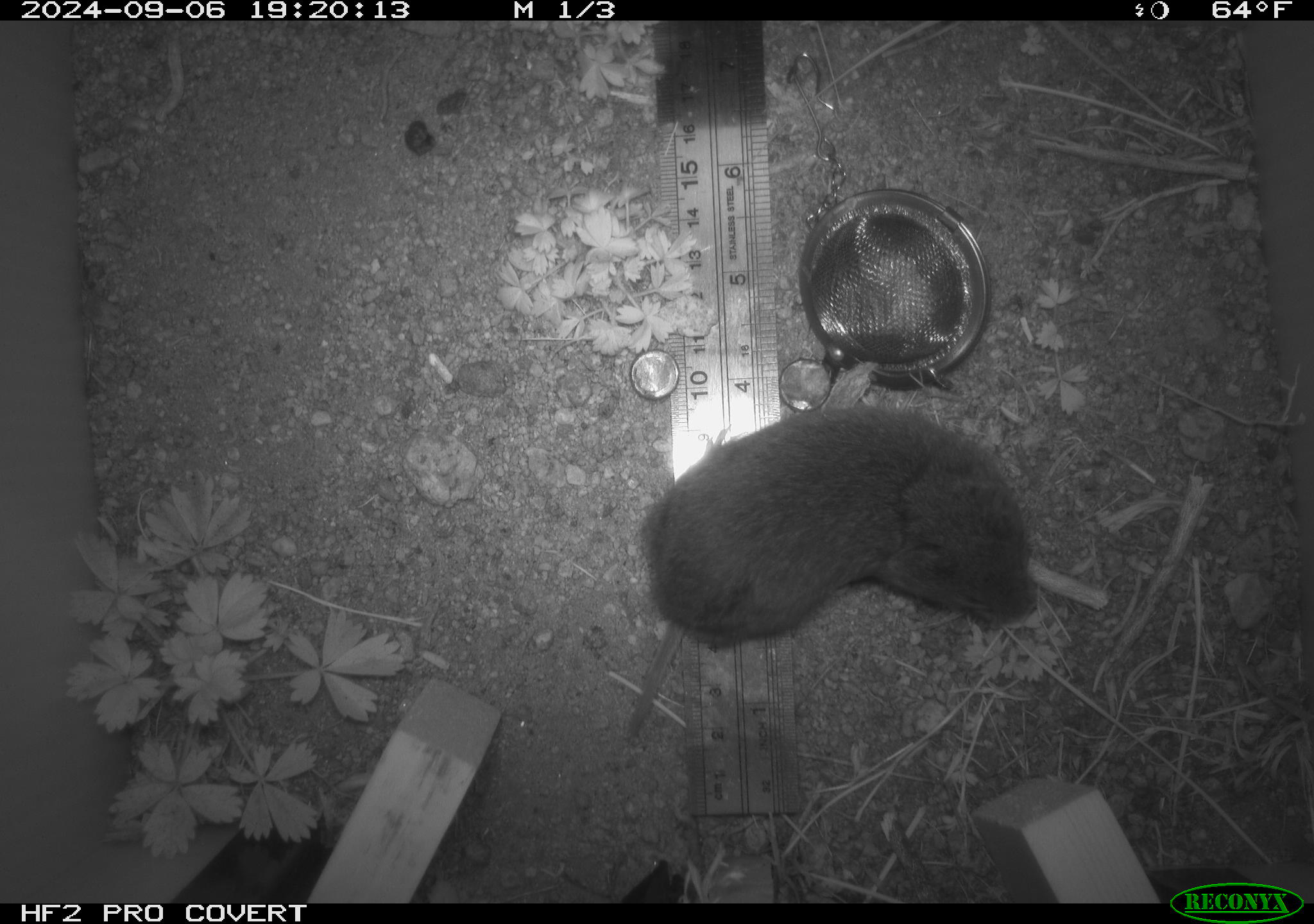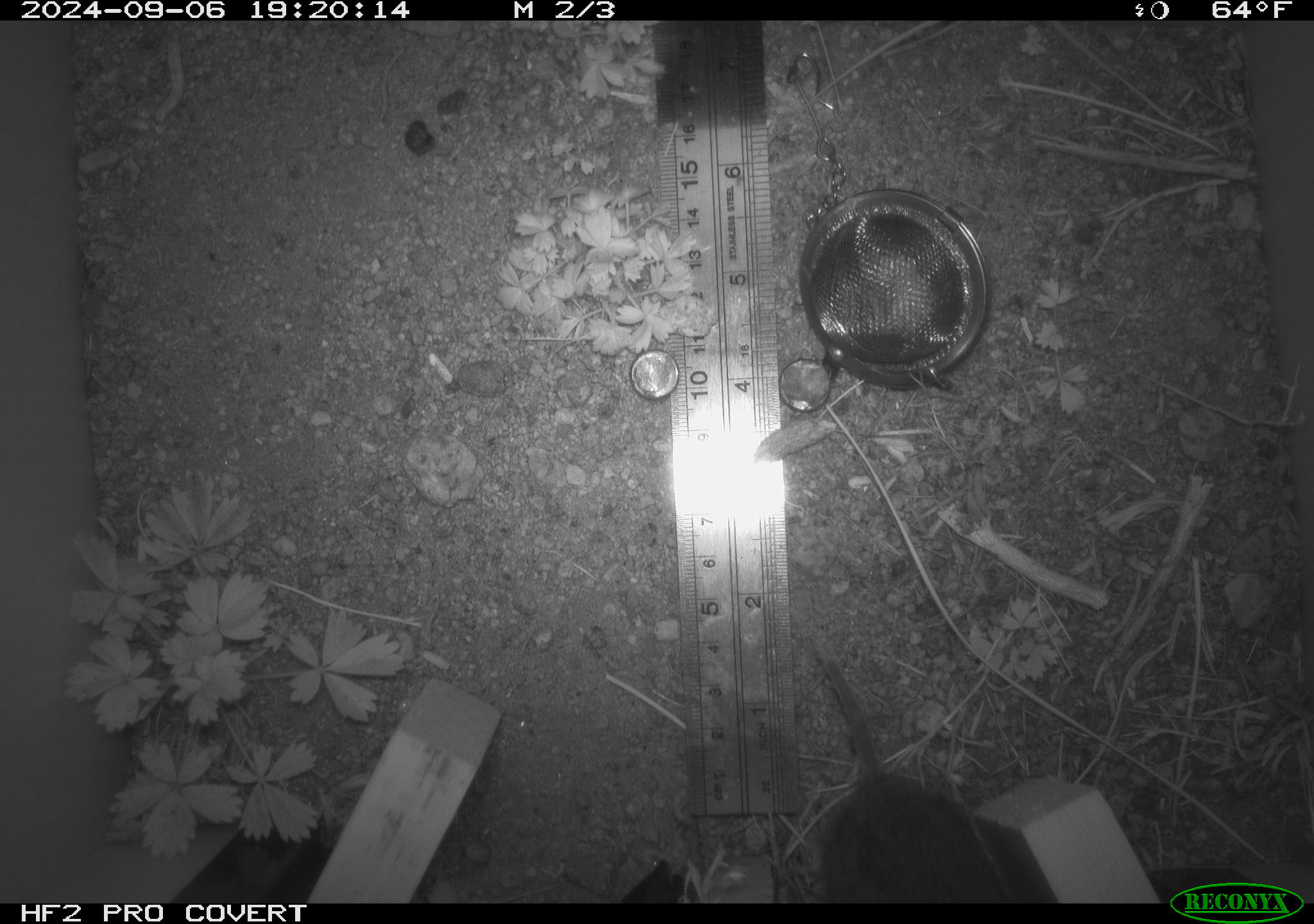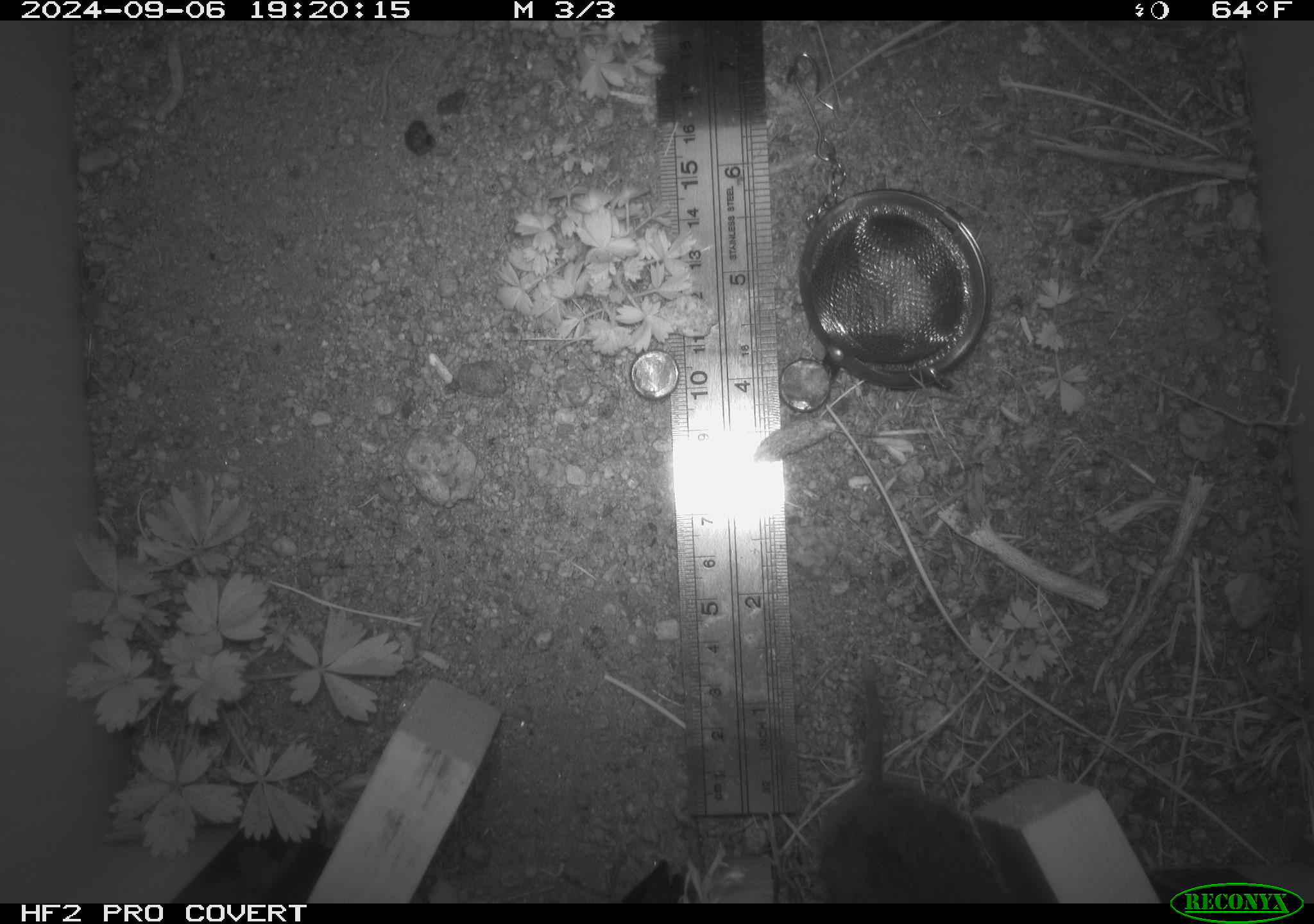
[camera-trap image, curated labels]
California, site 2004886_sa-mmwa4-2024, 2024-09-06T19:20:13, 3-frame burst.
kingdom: Animalia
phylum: Chordata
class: Mammalia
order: Rodentia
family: Cricetidae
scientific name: Arvicolinae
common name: voles, lemmings, and muskrats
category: arvicolinae subfamily